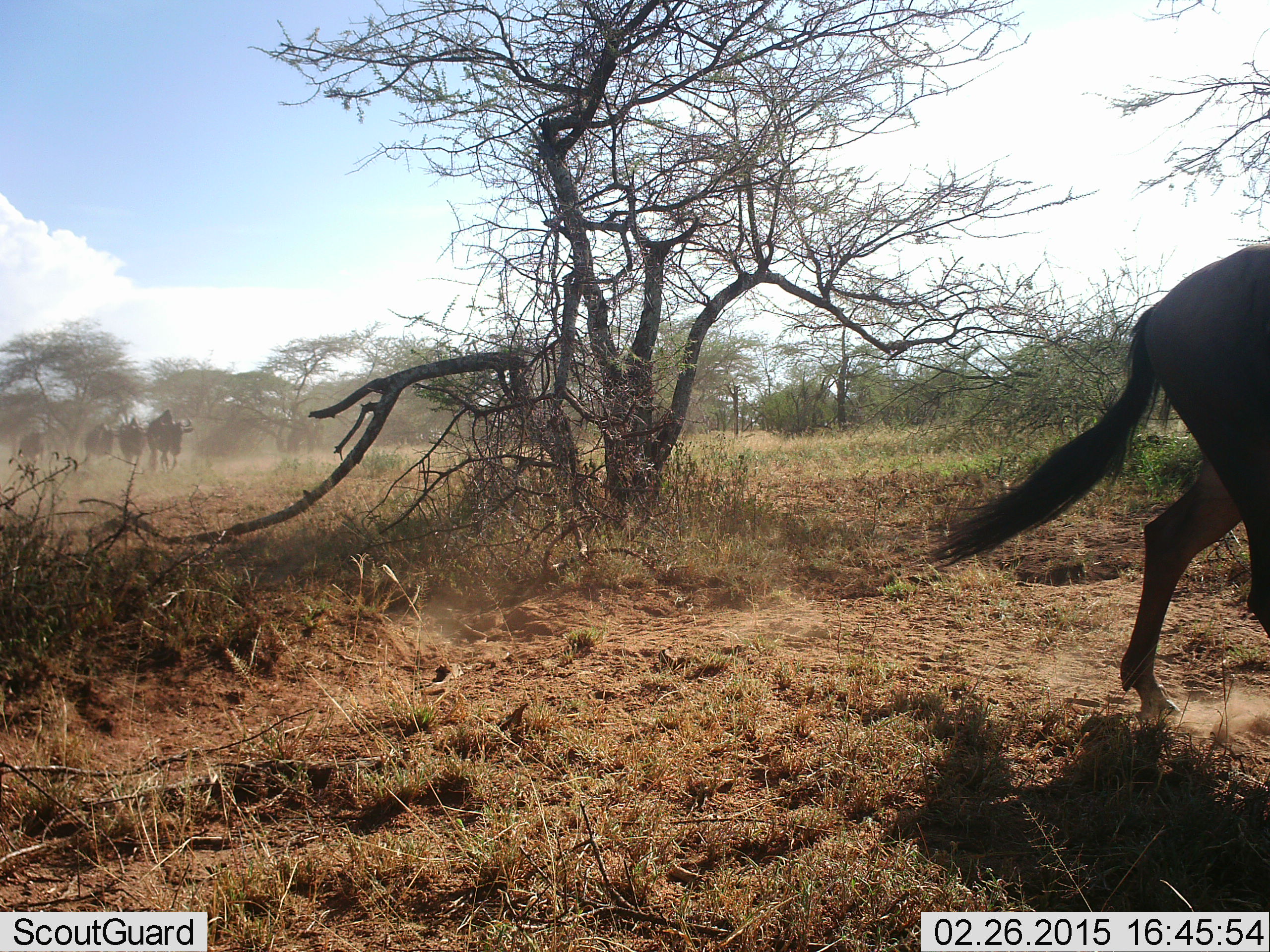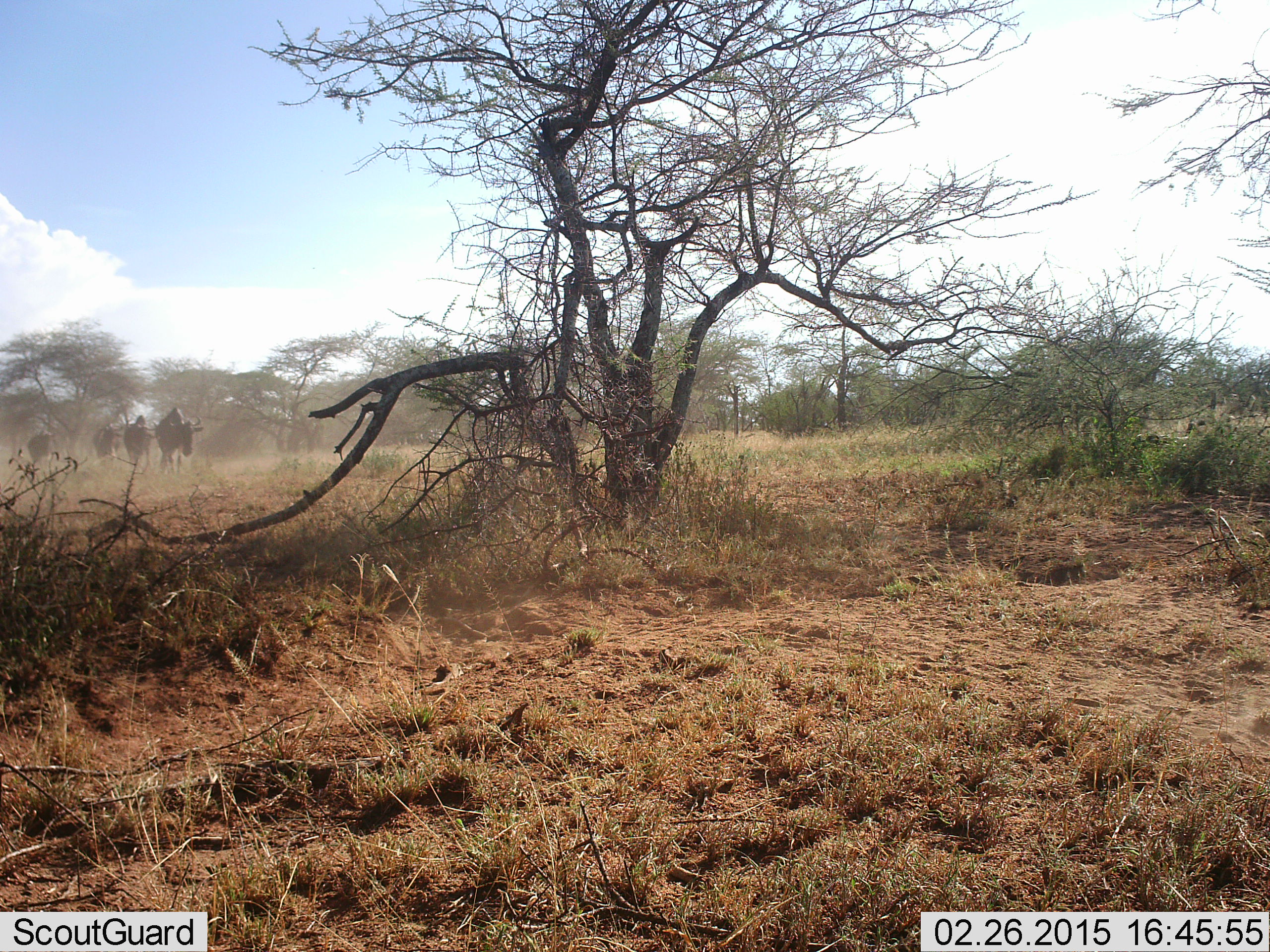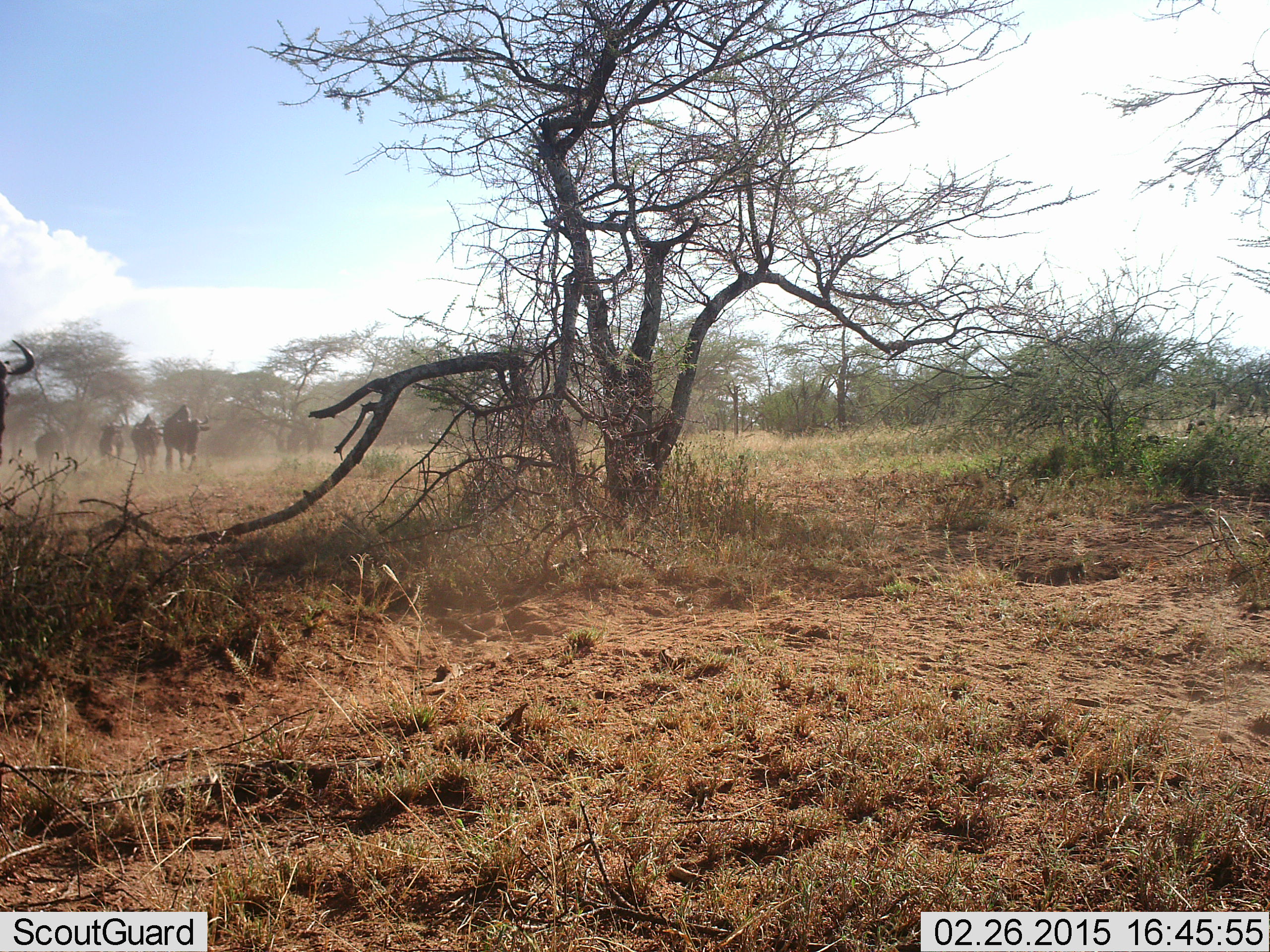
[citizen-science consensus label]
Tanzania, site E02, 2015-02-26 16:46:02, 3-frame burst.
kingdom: Animalia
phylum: Chordata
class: Mammalia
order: Artiodactyla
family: Bovidae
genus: Connochaetes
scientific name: Connochaetes taurinus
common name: blue wildebeest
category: wildebeest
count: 6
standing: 10%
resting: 0%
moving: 100%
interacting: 0%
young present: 0%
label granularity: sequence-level